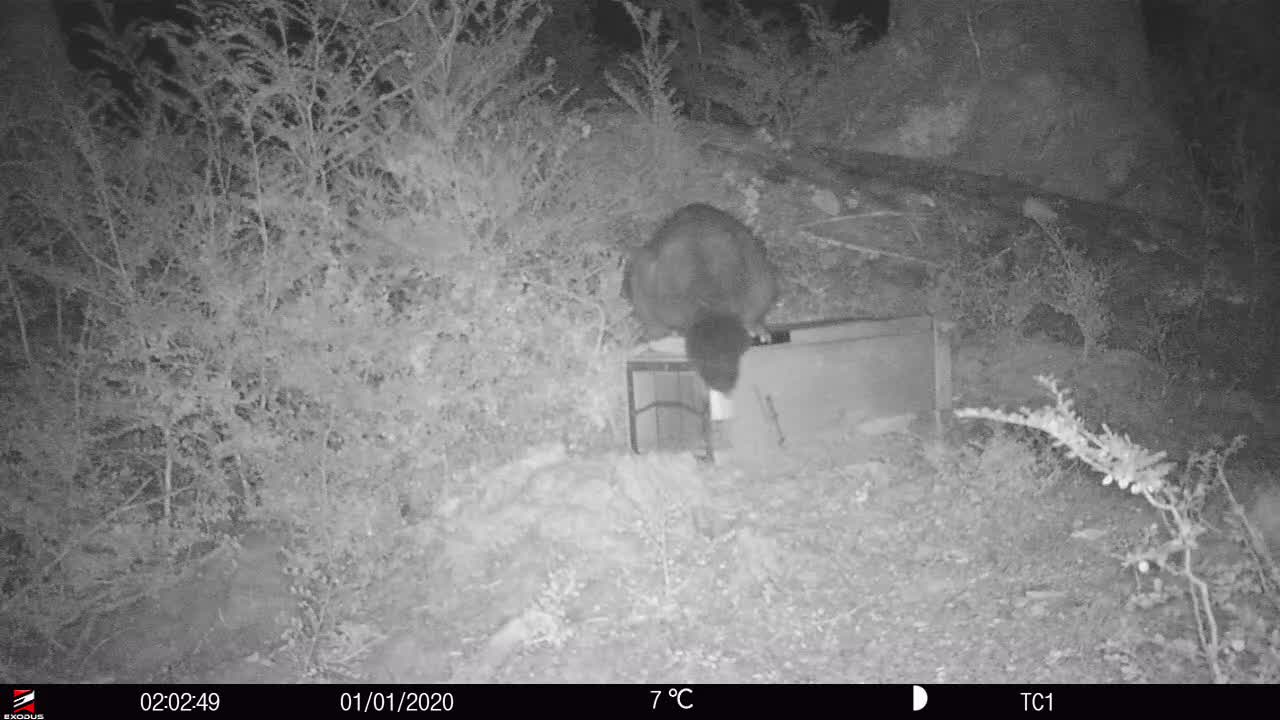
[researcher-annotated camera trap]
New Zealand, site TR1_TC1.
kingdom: Animalia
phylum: Chordata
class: Mammalia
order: Diprotodontia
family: Phalangeridae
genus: Trichosurus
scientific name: Trichosurus vulpecula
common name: common brushtail possum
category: possum